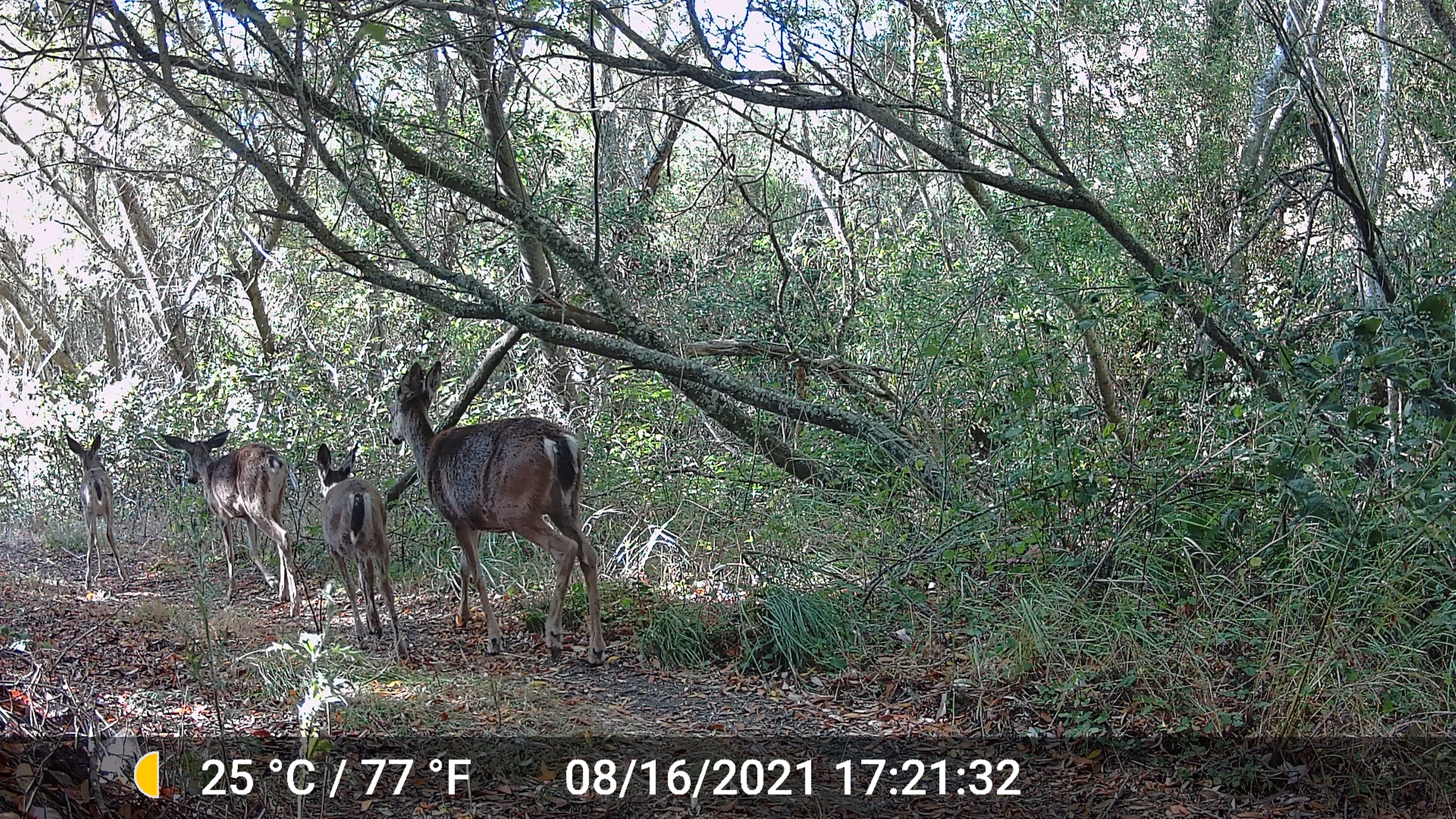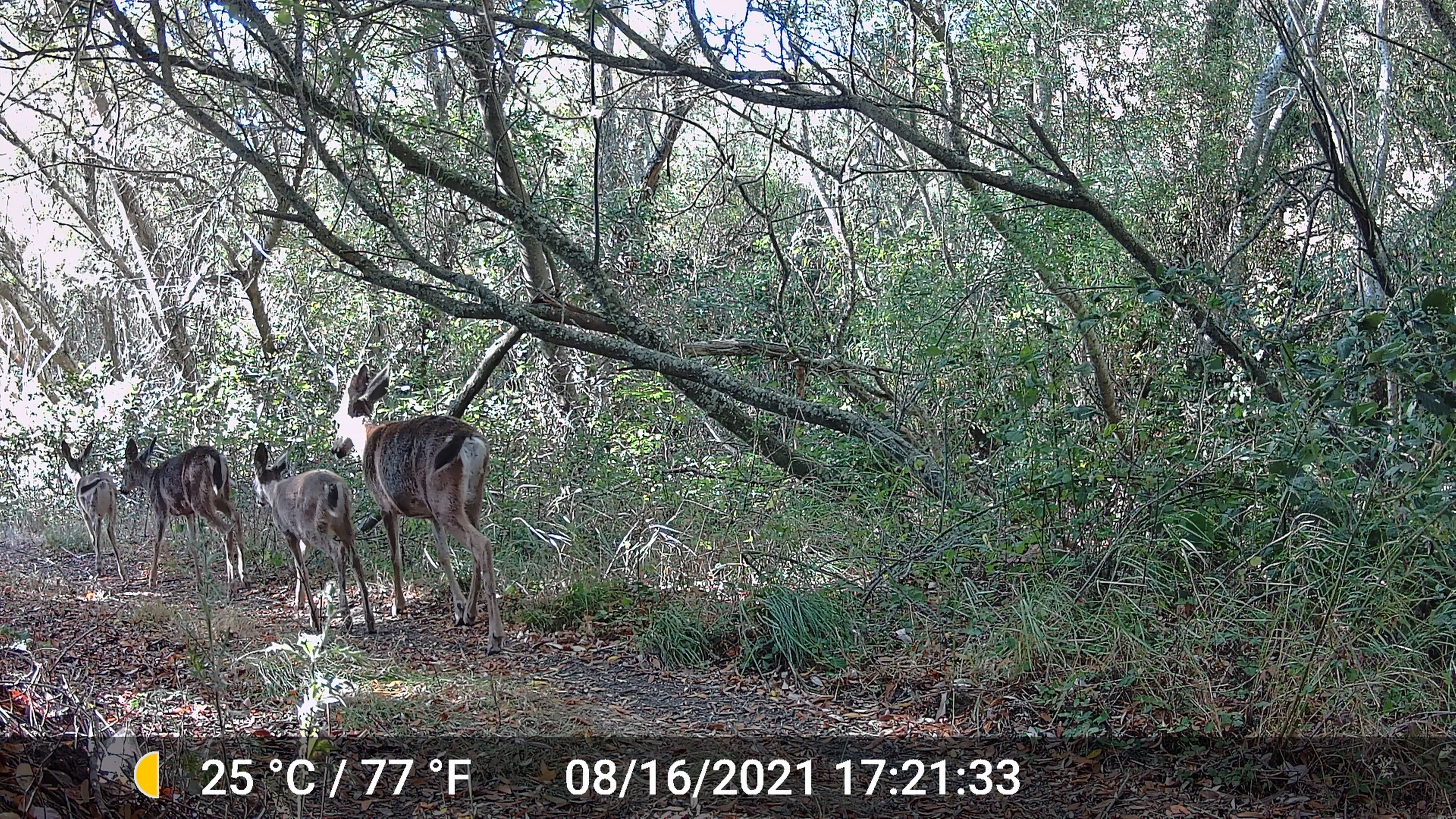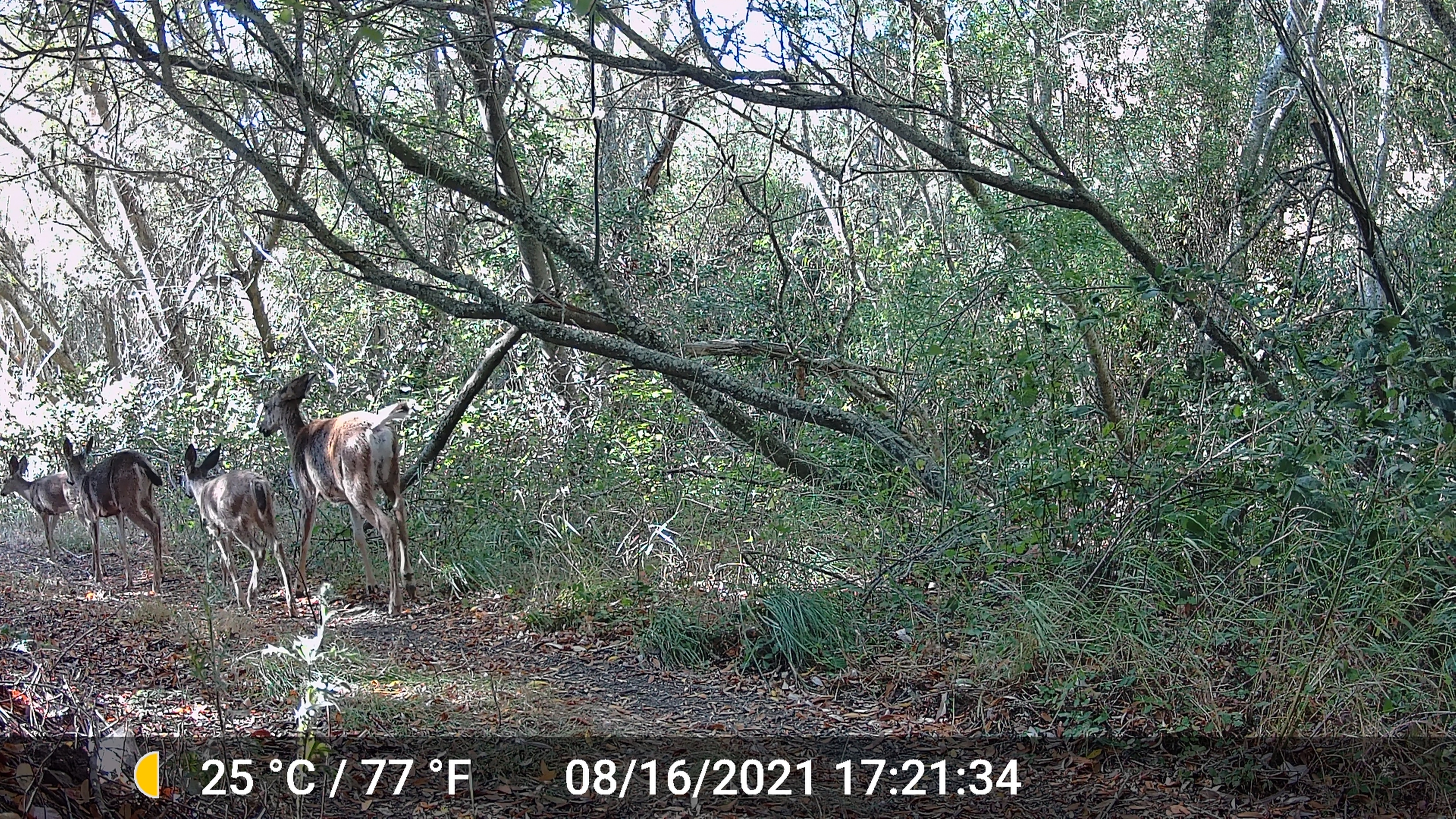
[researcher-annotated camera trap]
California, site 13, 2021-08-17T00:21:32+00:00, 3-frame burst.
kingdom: Animalia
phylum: Chordata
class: Mammalia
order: Artiodactyla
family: Cervidae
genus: Odocoileus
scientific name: Odocoileus hemionus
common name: mule deer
Mule deer (Odocoileus hemionus).